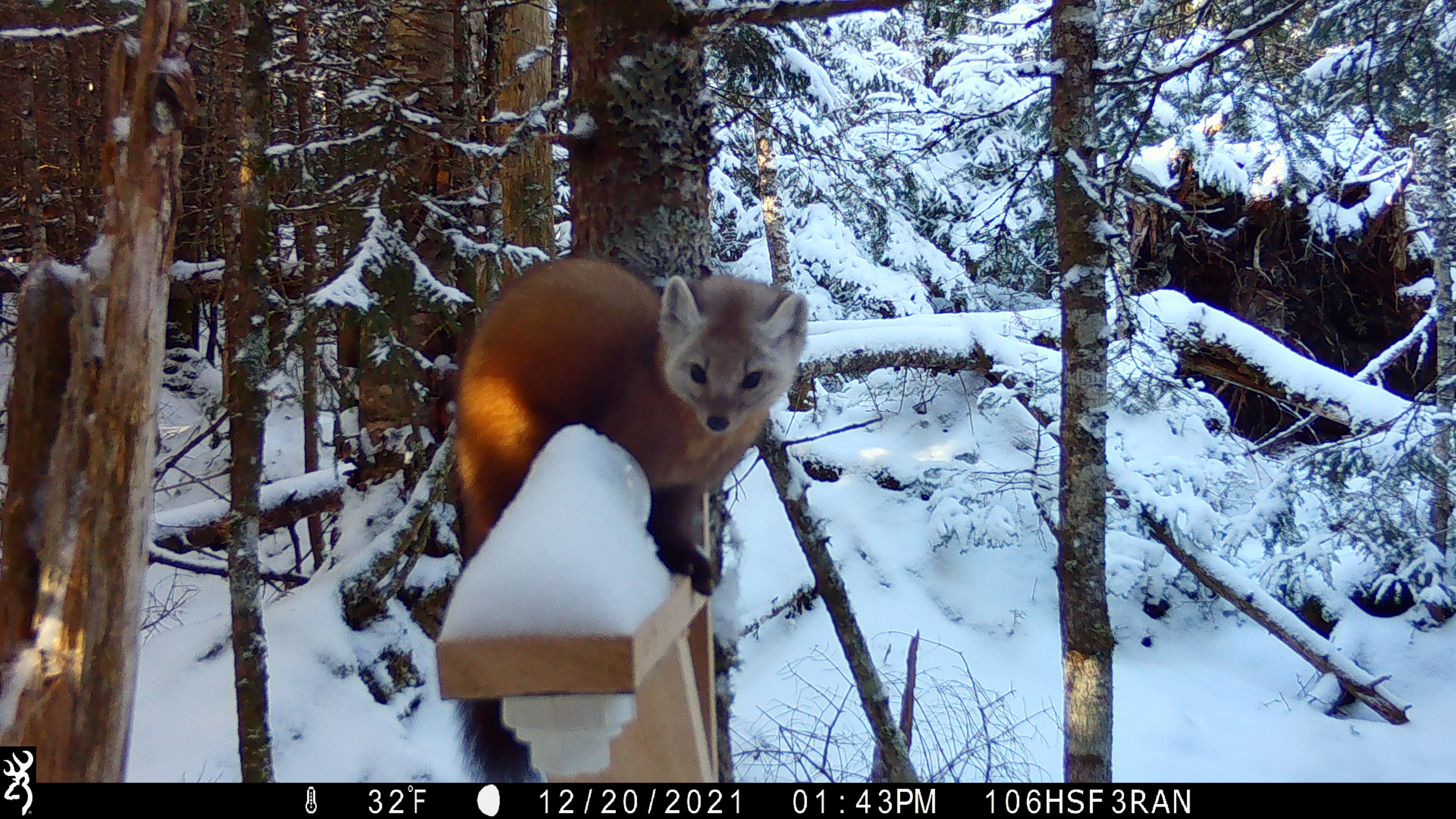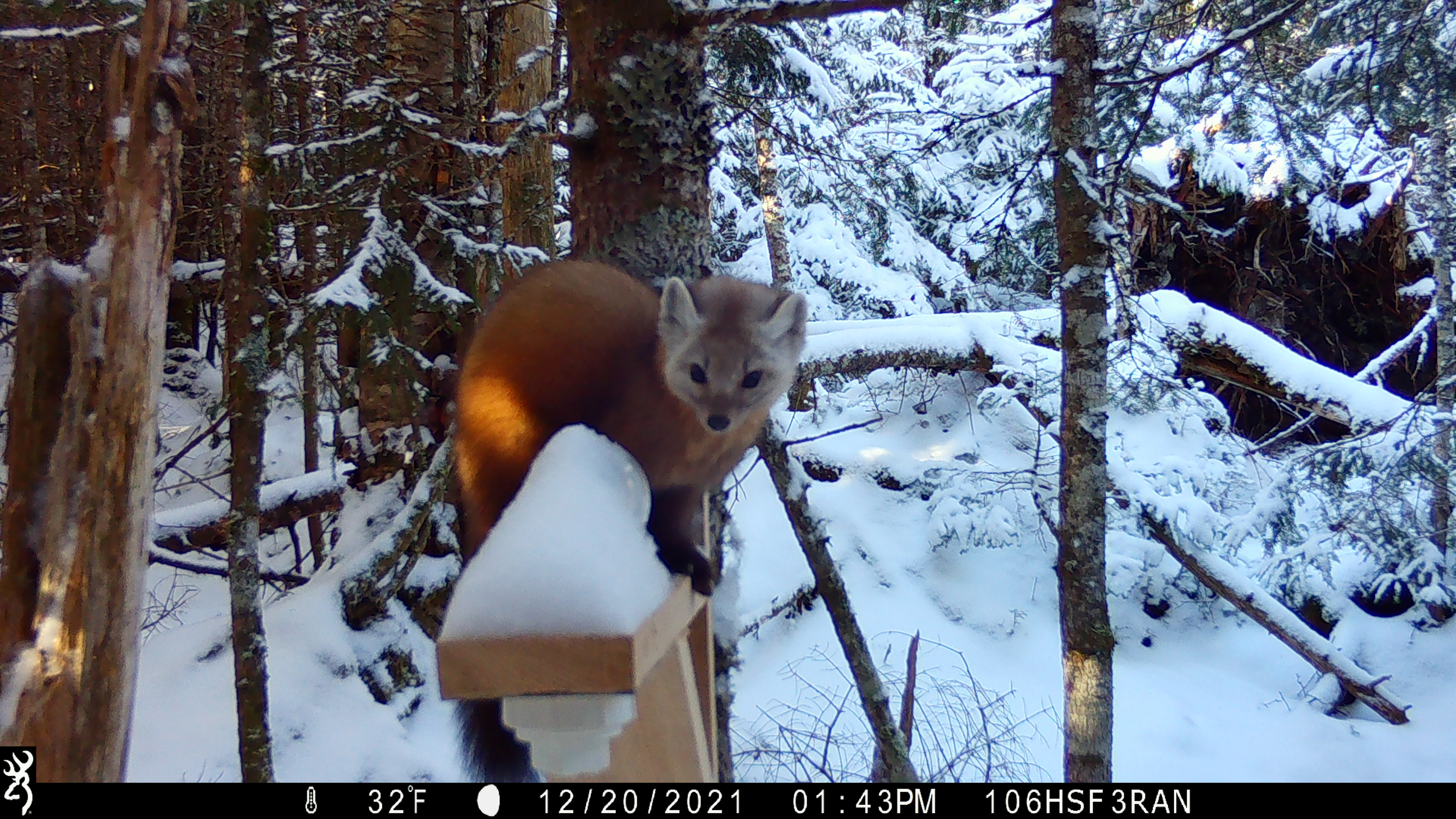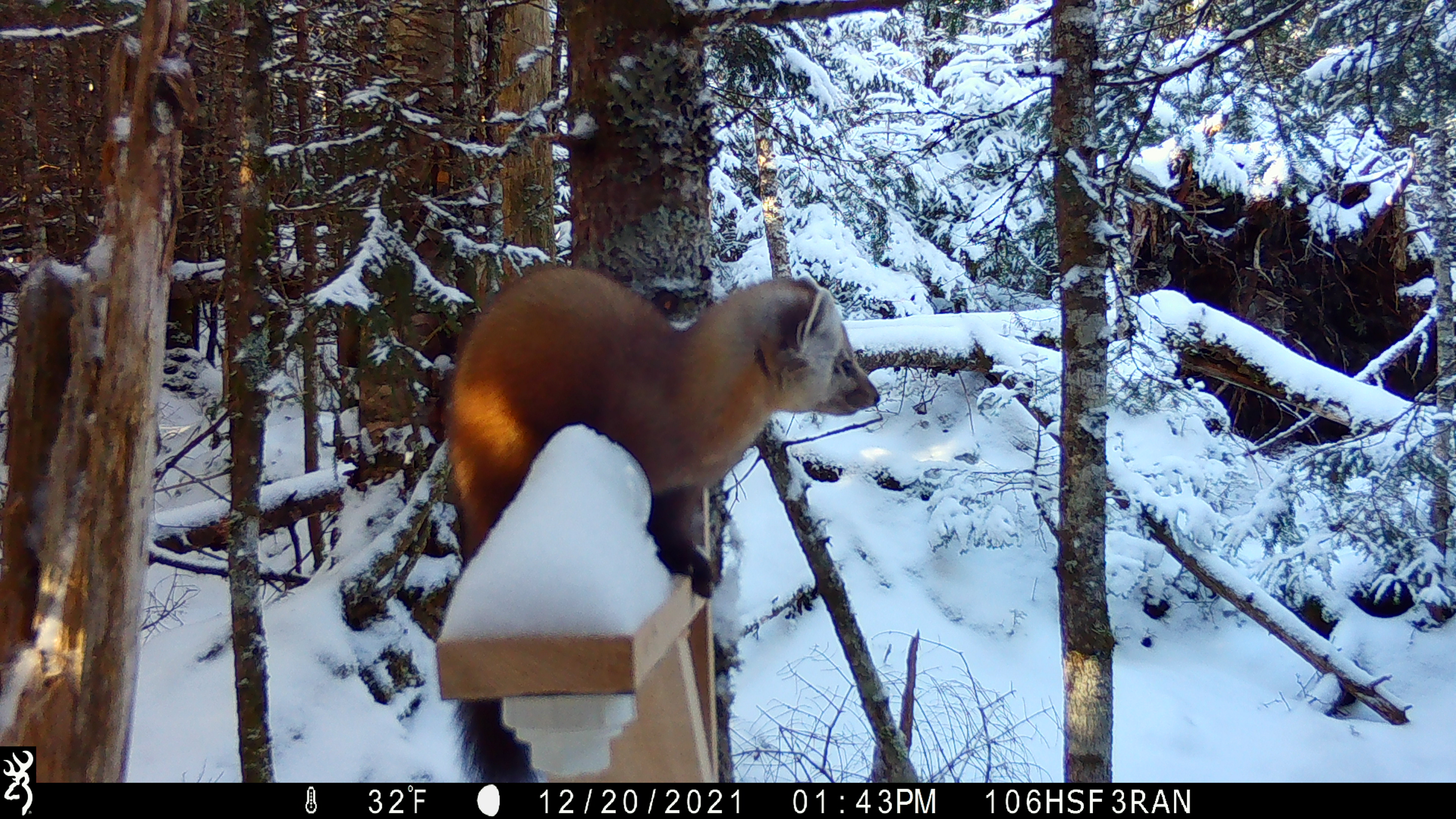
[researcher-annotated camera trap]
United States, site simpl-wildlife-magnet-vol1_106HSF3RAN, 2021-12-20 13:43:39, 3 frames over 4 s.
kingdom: Animalia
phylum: Chordata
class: Mammalia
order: Carnivora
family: Mustelidae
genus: Martes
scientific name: Martes americana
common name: american marten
American marten (Martes americana).